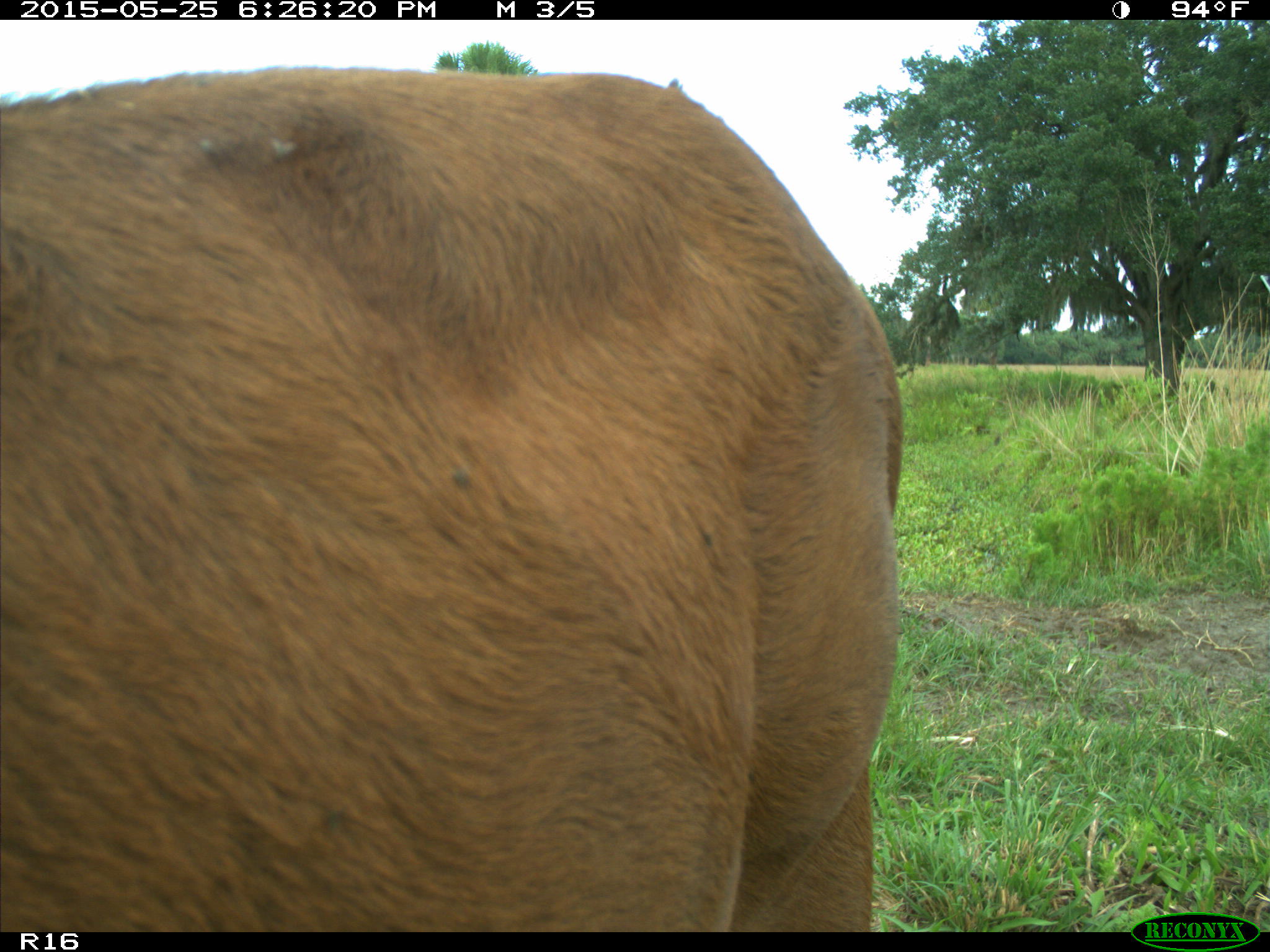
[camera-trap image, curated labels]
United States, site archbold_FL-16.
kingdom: Animalia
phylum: Chordata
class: Mammalia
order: Artiodactyla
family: Bovidae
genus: Bos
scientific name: Bos taurus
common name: domestic cow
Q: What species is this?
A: Bos taurus (domestic cow).